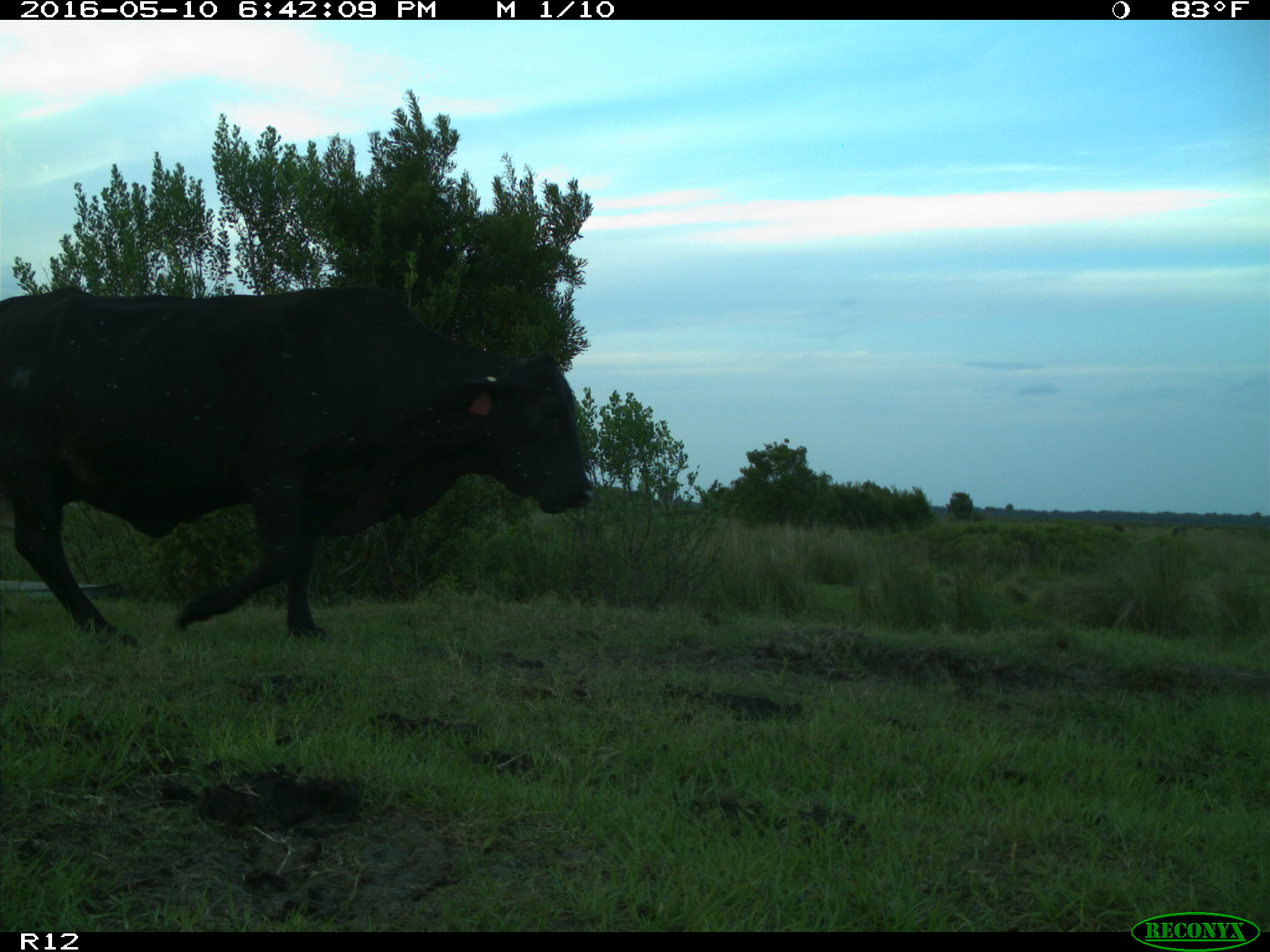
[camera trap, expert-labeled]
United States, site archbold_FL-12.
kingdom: Animalia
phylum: Chordata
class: Mammalia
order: Artiodactyla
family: Bovidae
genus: Bos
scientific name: Bos taurus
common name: domestic cow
Bos taurus (domestic cow).